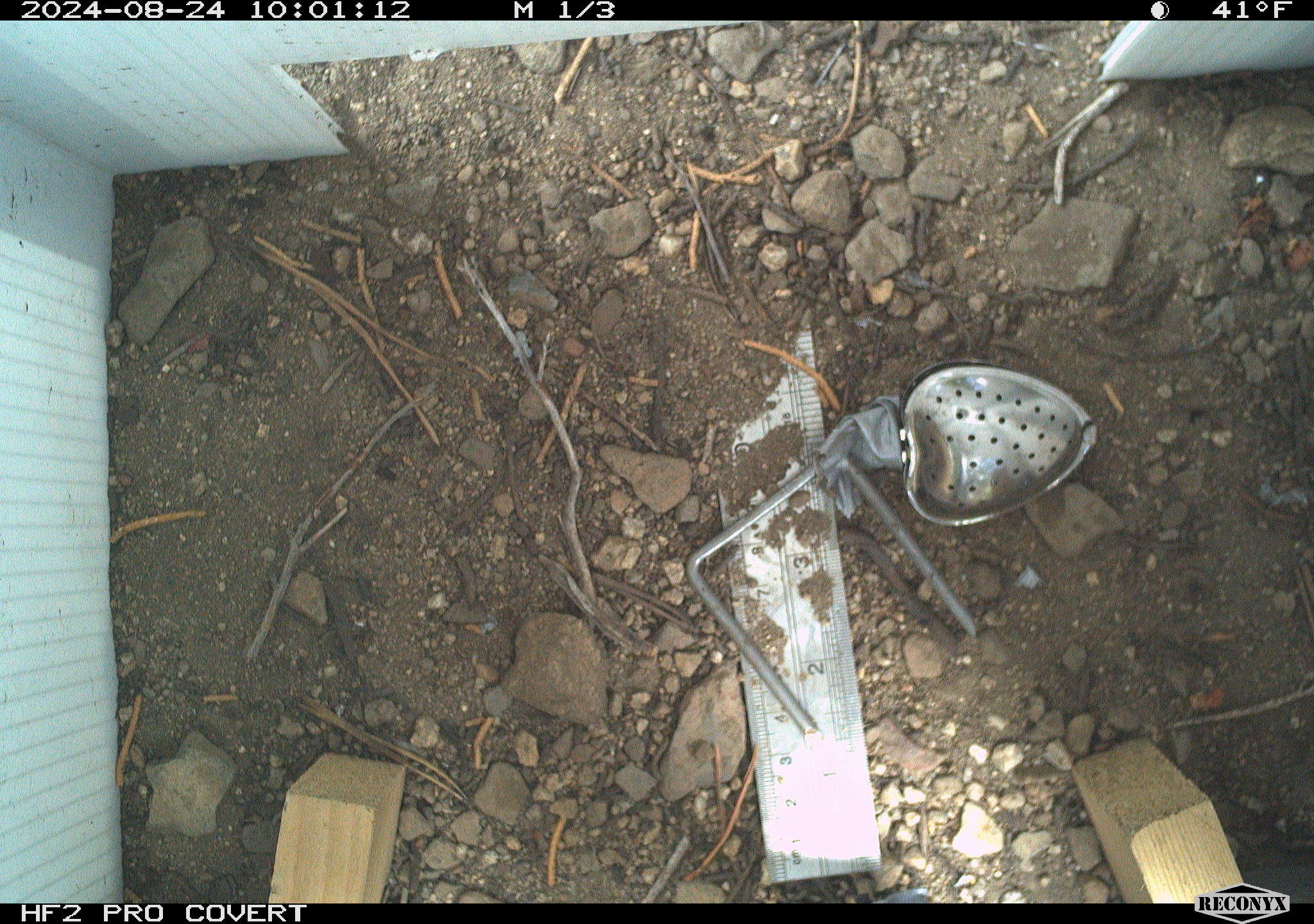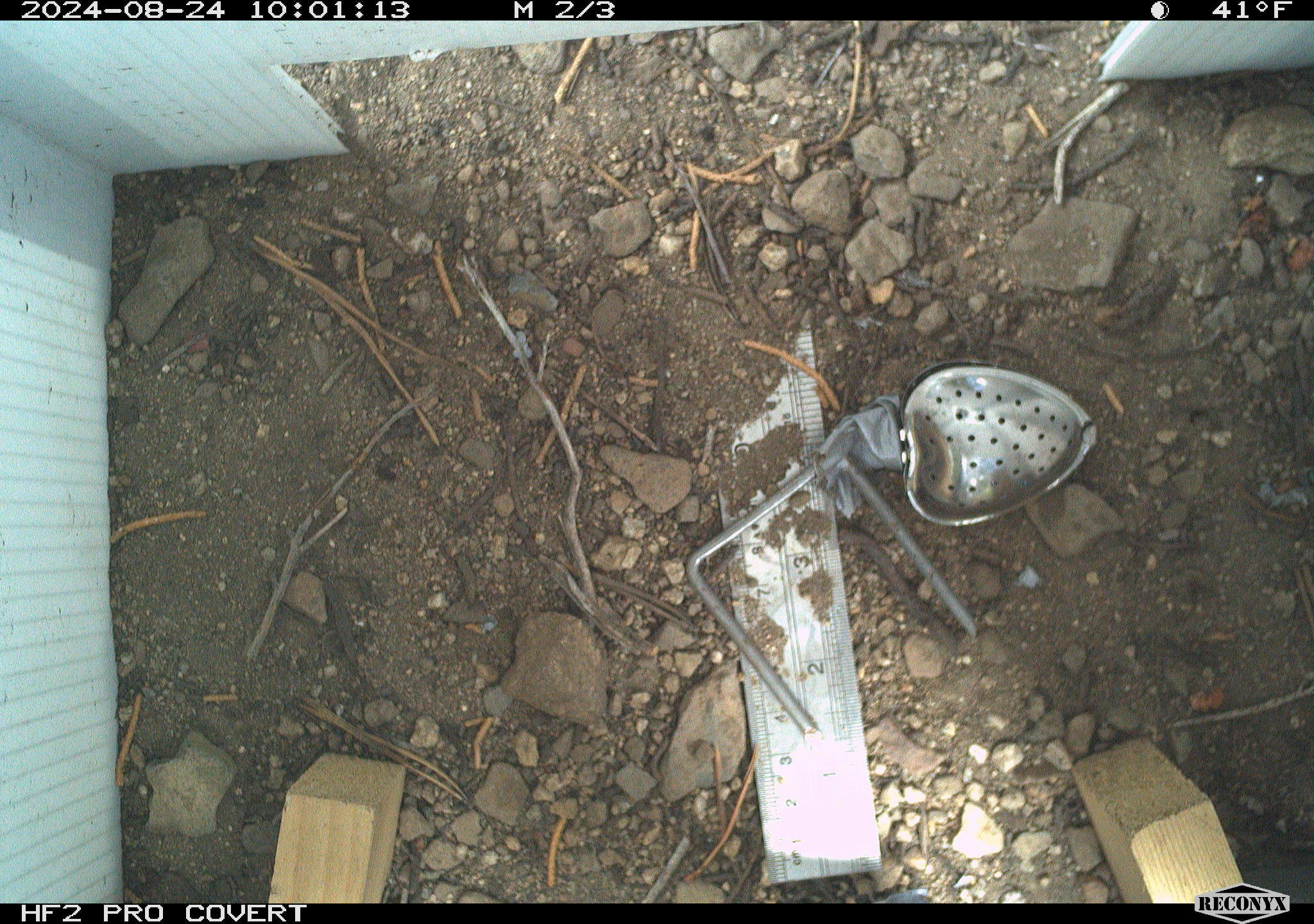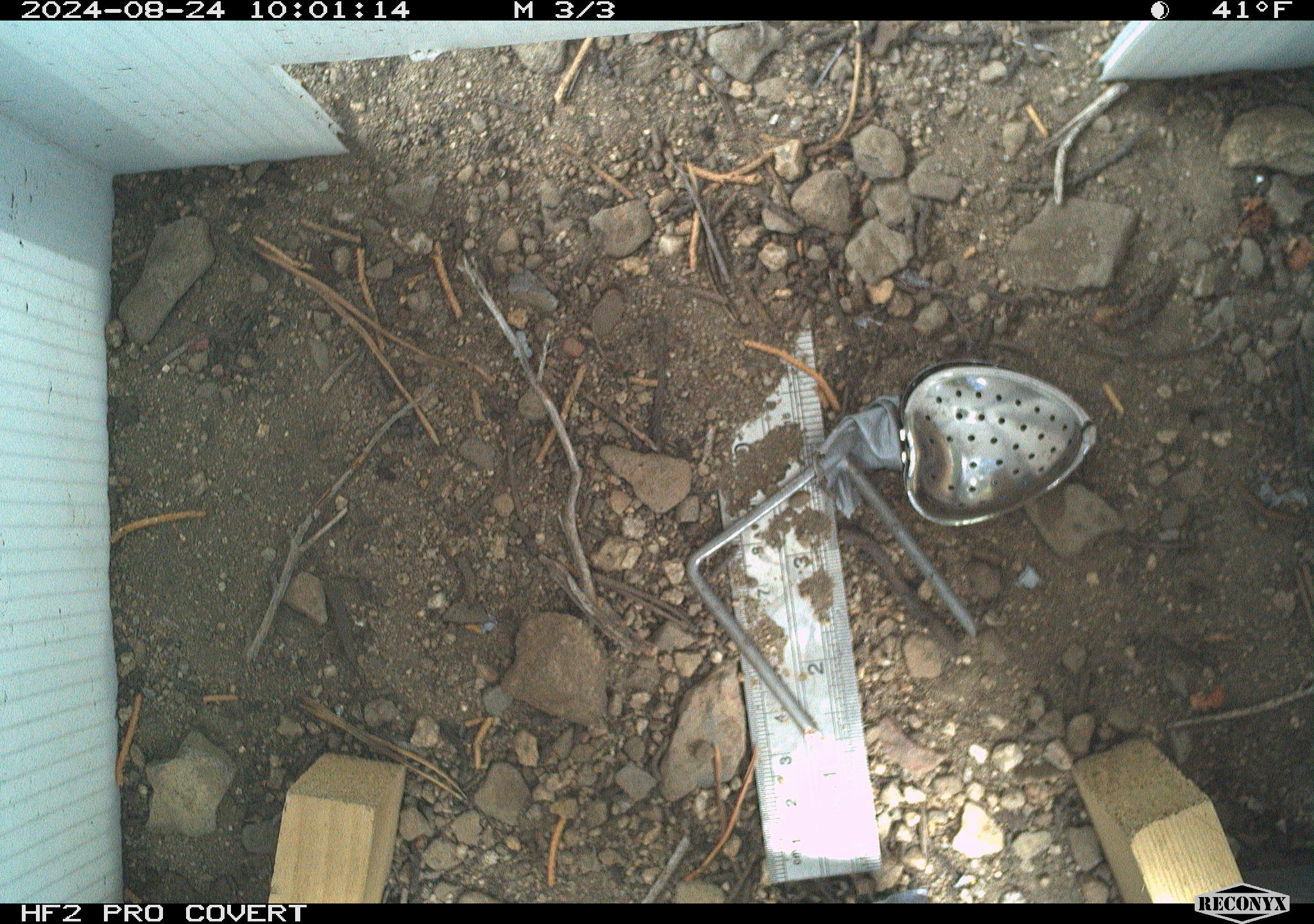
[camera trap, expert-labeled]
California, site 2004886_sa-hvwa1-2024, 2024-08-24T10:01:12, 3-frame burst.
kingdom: Animalia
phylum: Chordata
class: Mammalia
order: Rodentia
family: Sciuridae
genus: Neotamias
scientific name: Neotamias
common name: western chipmunks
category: neotamias species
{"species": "neotamias species (western chipmunks) (Neotamias)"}